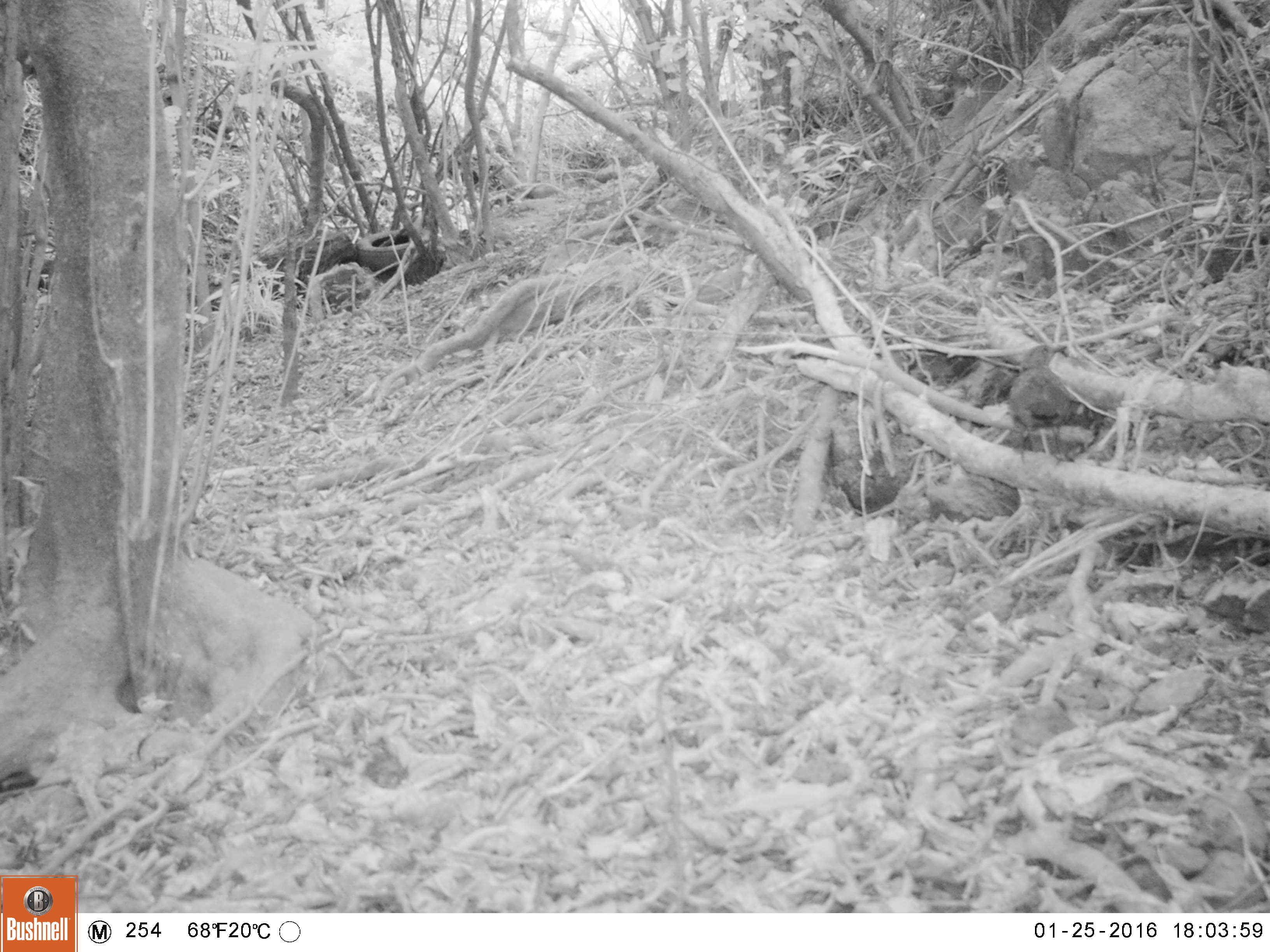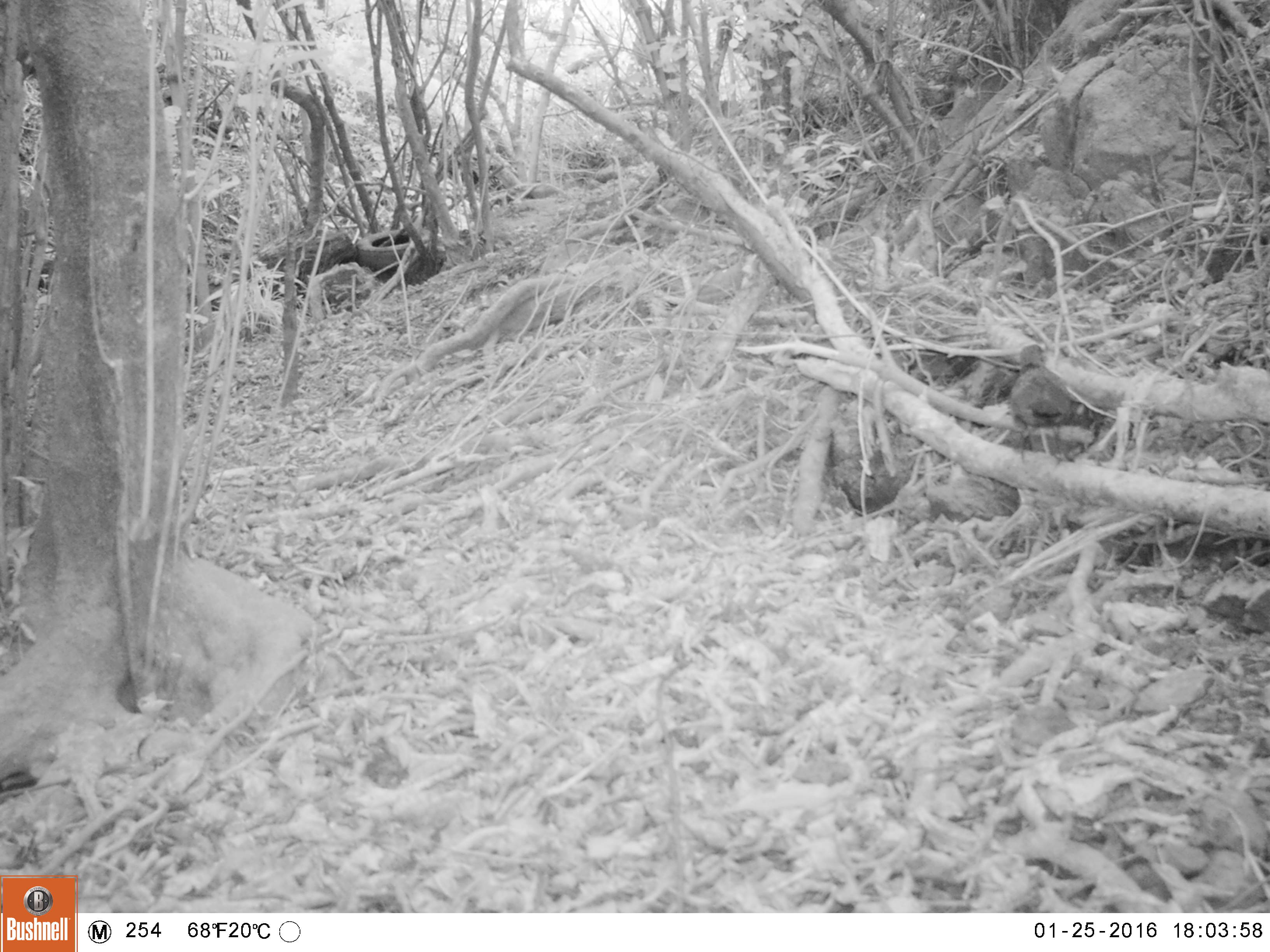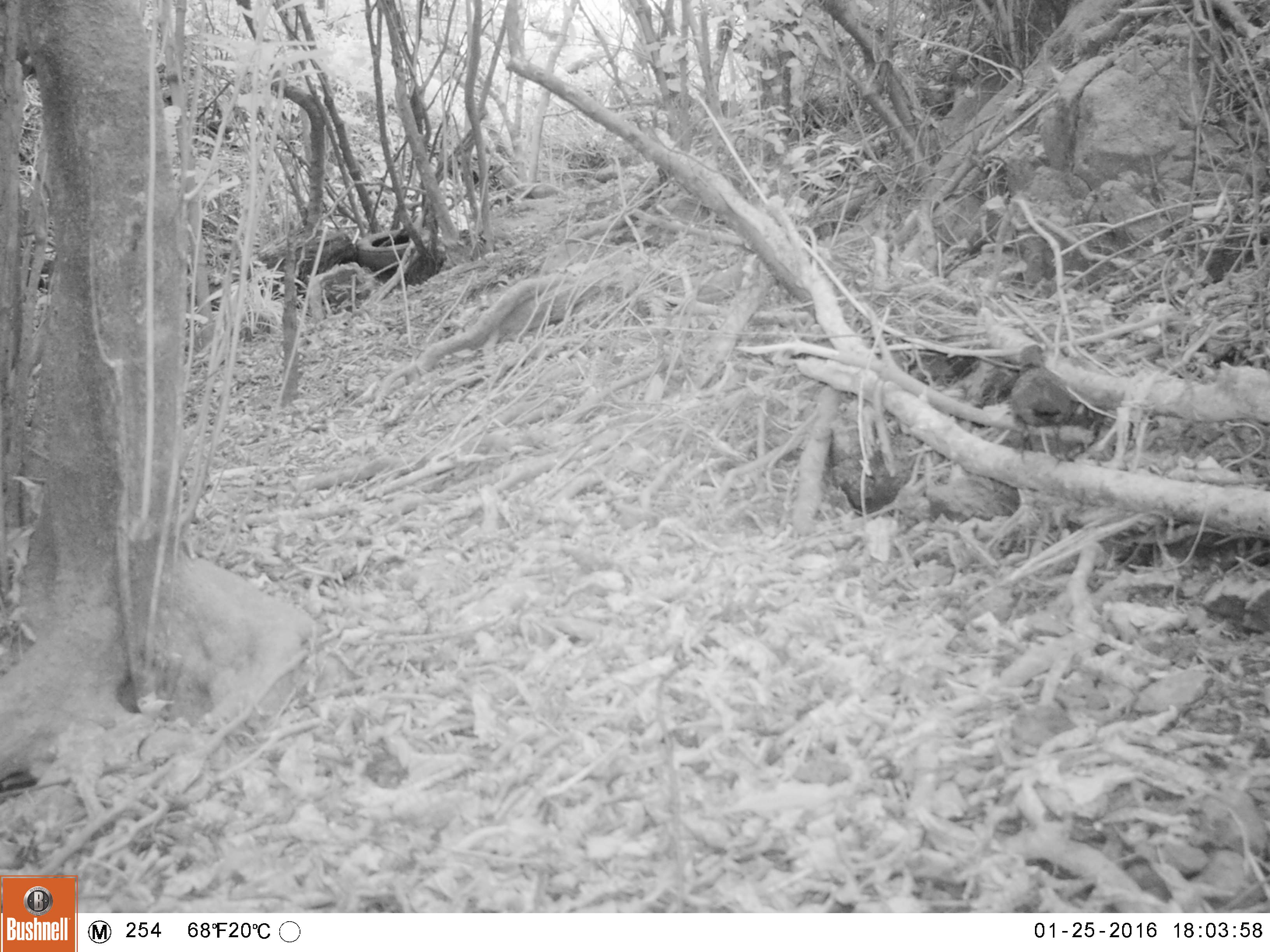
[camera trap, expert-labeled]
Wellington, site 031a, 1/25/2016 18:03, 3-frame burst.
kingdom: Animalia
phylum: Chordata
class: Aves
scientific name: Aves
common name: bird